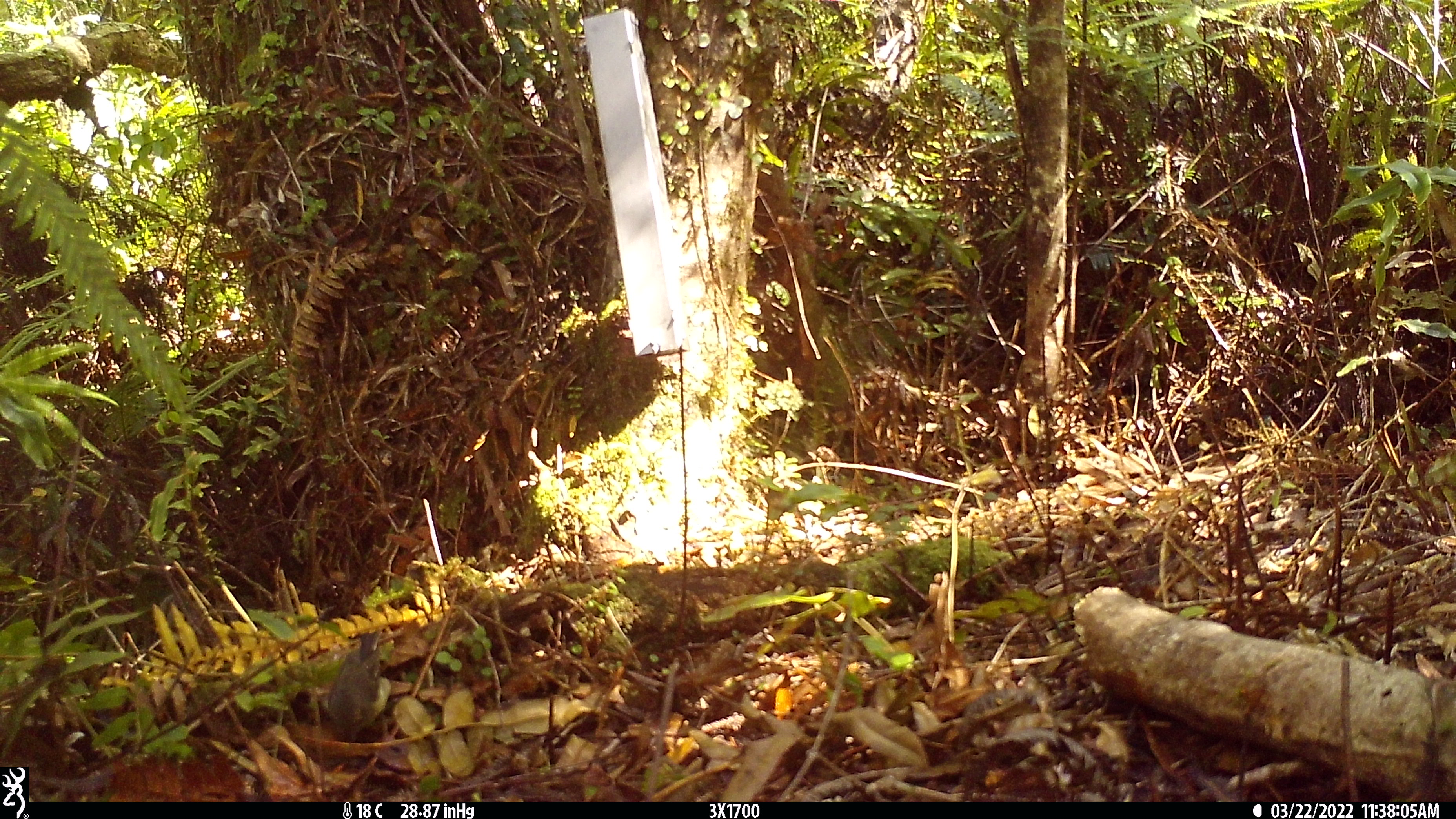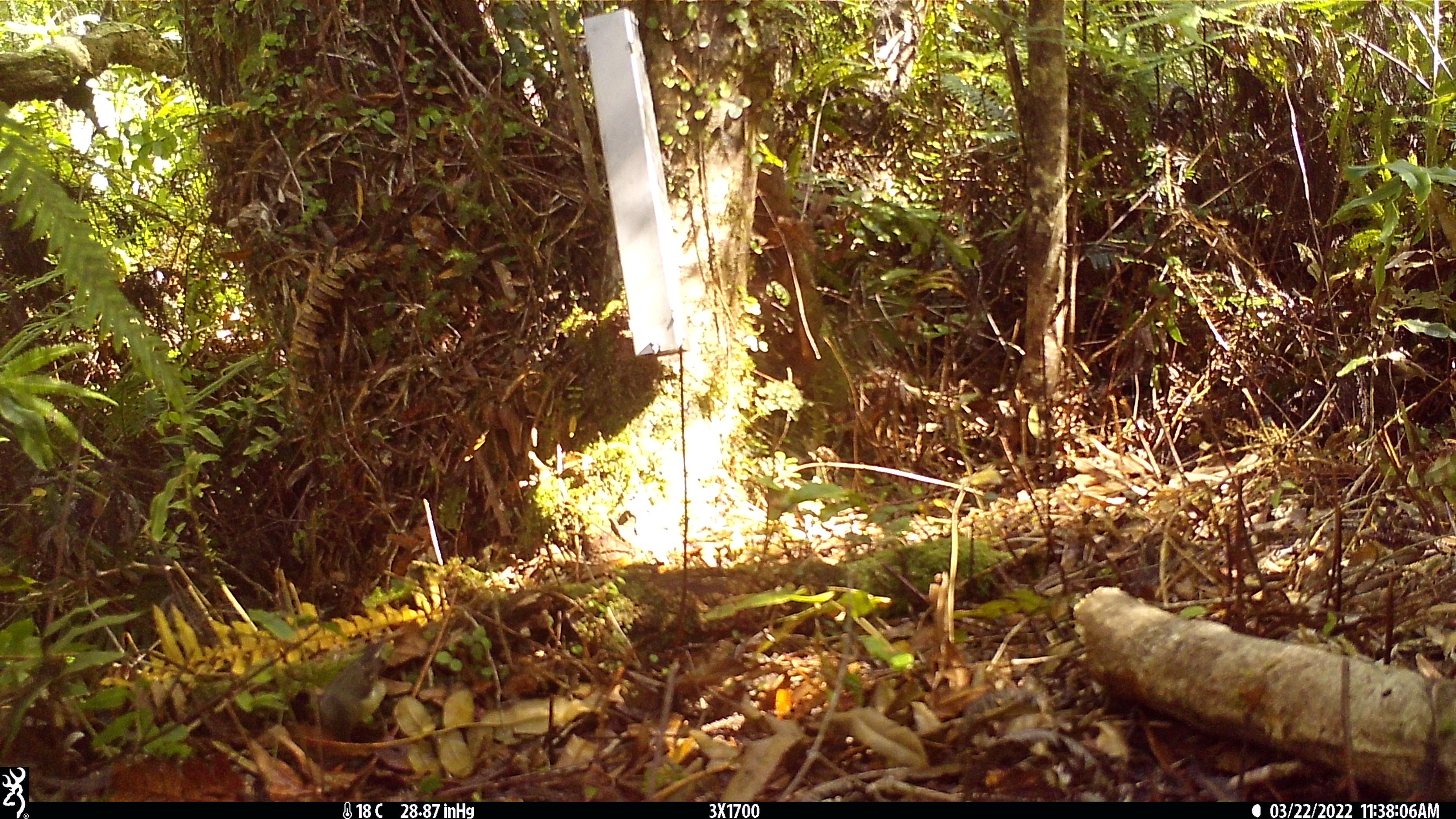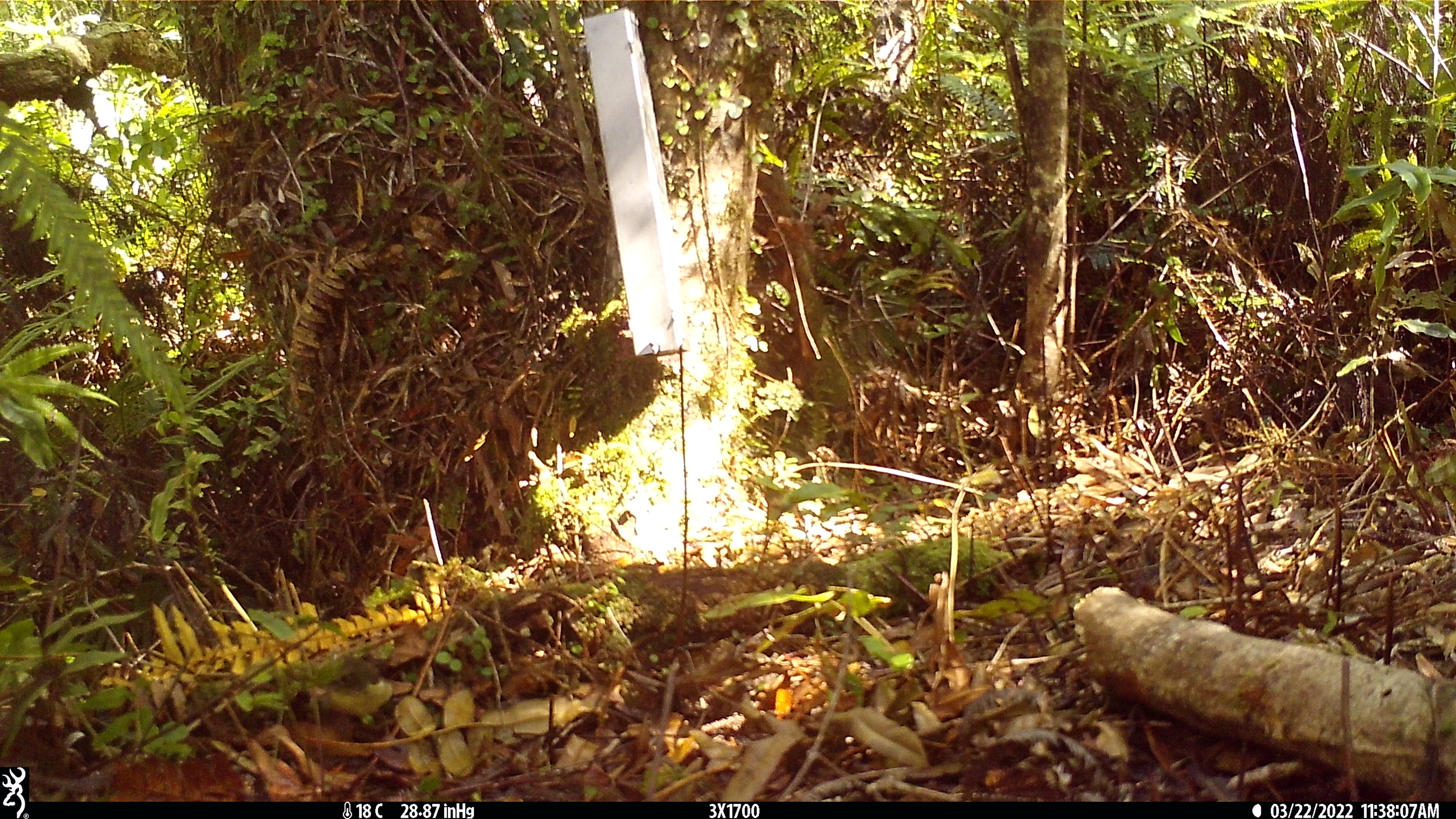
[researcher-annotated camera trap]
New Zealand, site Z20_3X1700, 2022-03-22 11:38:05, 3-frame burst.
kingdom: Animalia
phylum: Chordata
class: Aves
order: Passeriformes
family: Petroicidae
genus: Petroica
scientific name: Petroica macrocephala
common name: tomtit